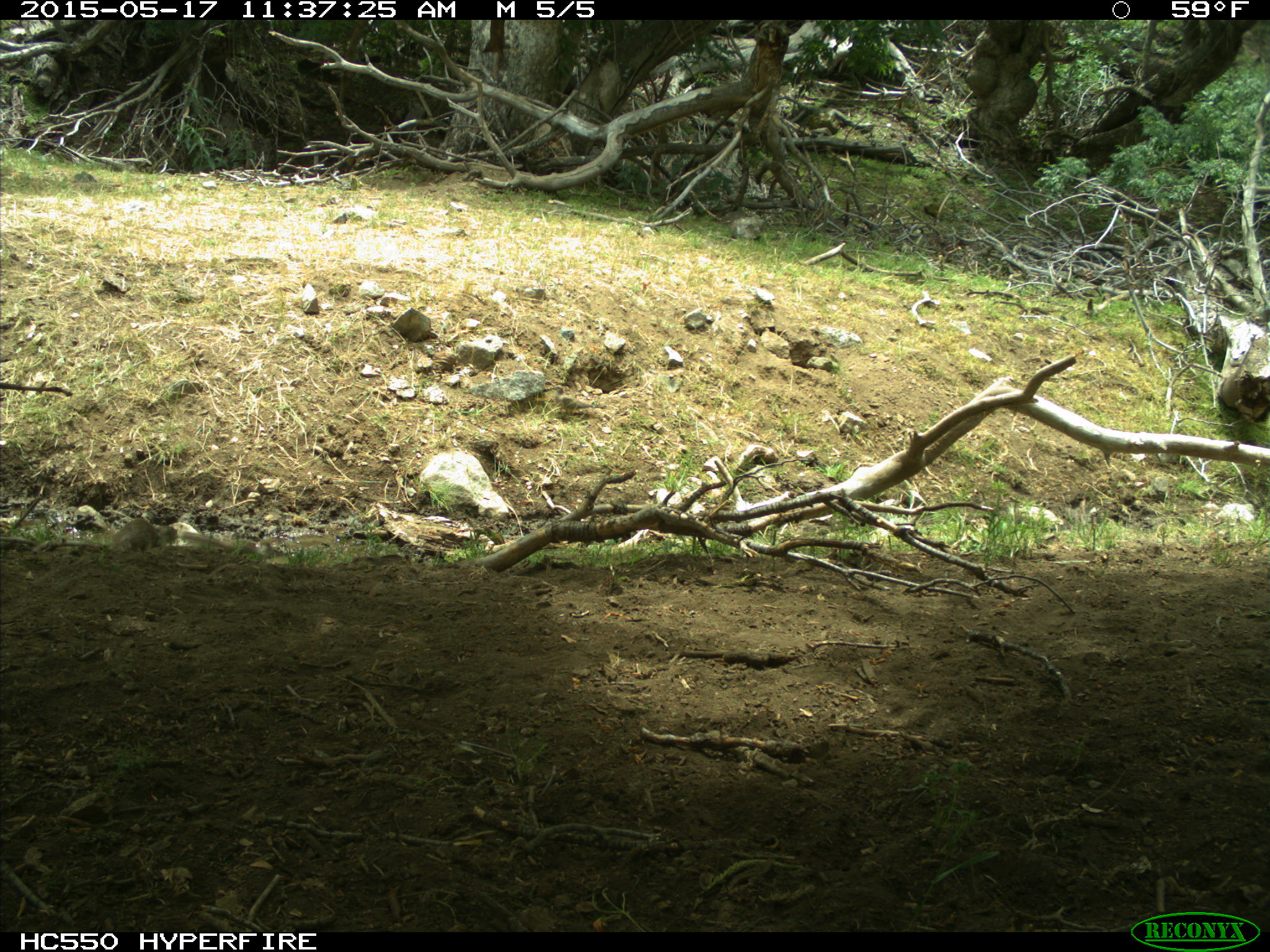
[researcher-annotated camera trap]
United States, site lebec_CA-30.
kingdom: Animalia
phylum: Chordata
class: Aves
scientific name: Aves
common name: birds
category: unidentified bird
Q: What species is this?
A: Unidentified bird (birds) (Aves).